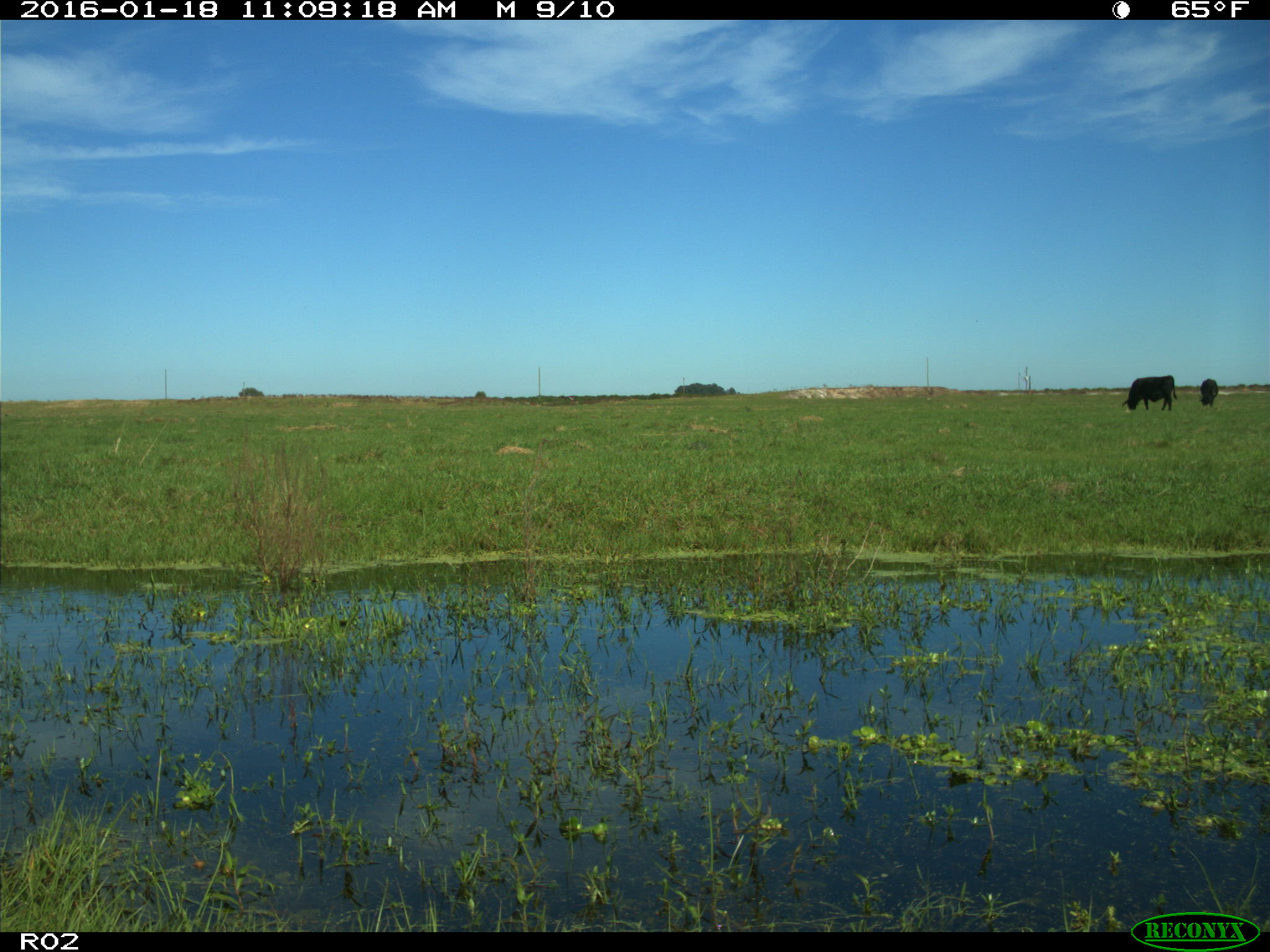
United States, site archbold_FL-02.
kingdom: Animalia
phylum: Chordata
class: Mammalia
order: Artiodactyla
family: Bovidae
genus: Bos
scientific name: Bos taurus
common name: domestic cow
Bos taurus (domestic cow).